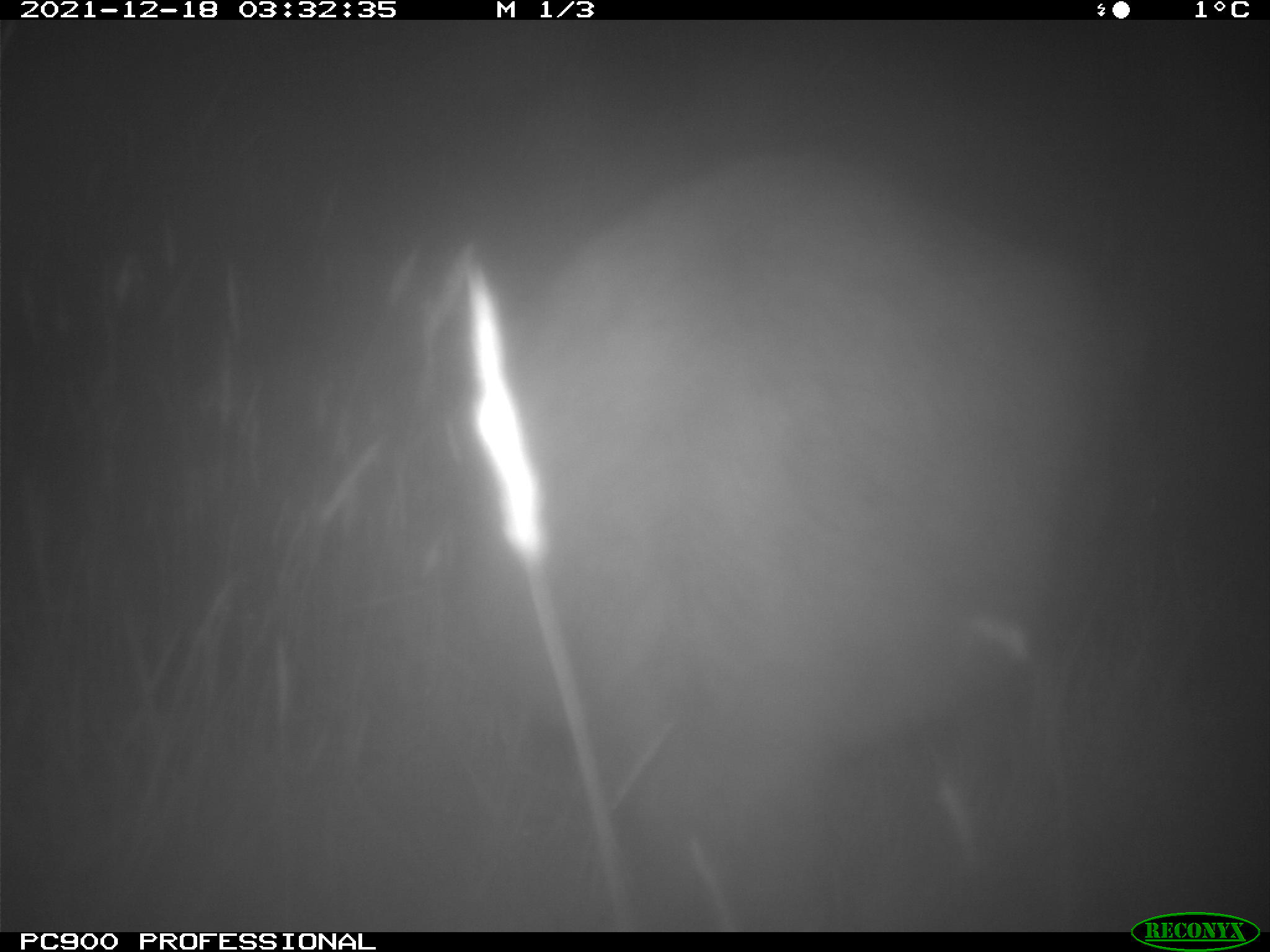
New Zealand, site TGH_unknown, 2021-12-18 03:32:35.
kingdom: Animalia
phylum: Chordata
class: Mammalia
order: Diprotodontia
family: Macropodidae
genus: Notamacropus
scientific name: Notamacropus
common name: wallaby